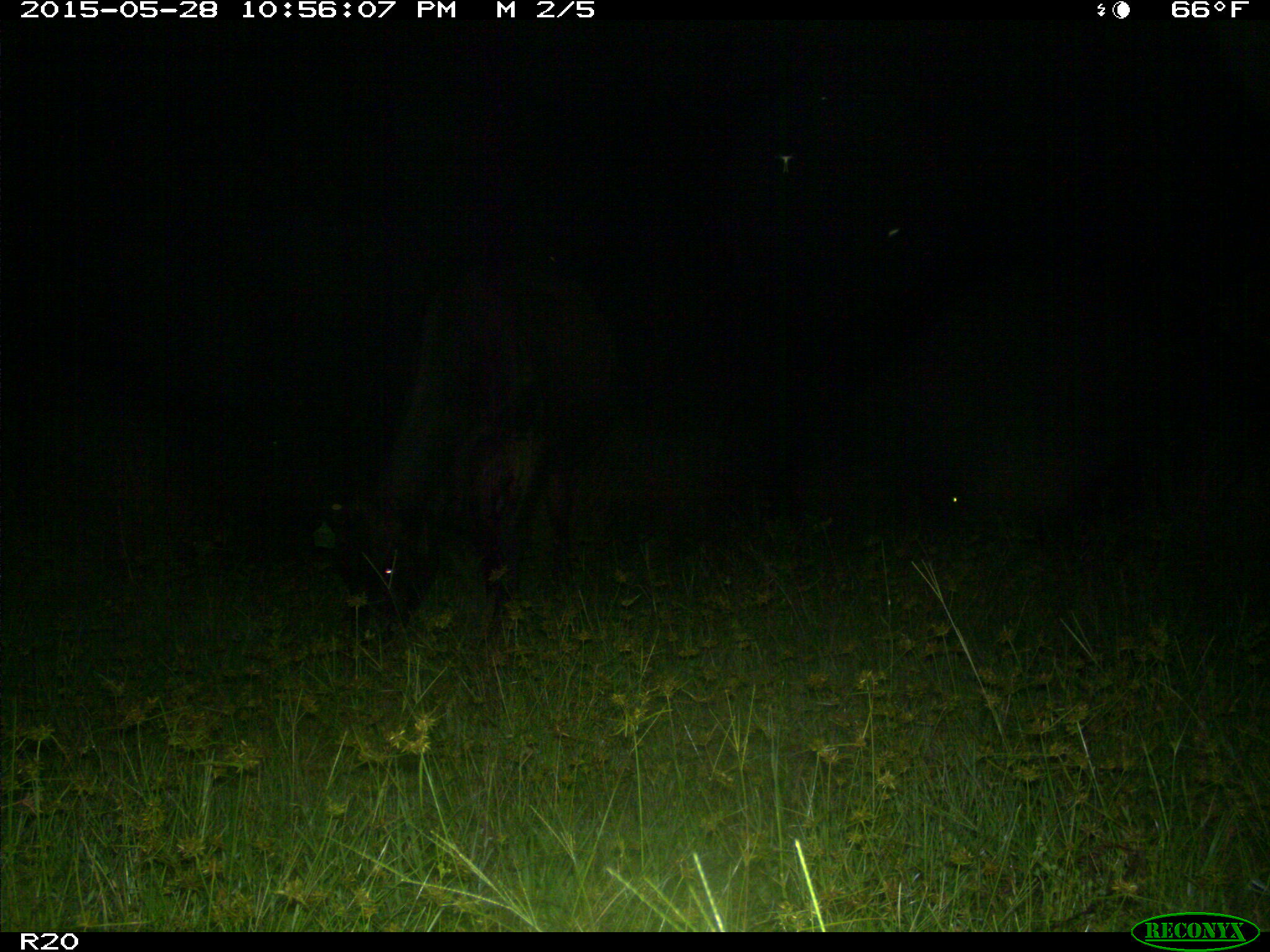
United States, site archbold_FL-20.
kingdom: Animalia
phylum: Chordata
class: Mammalia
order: Artiodactyla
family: Bovidae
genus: Bos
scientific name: Bos taurus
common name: domestic cow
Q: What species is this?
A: Bos taurus (domestic cow).